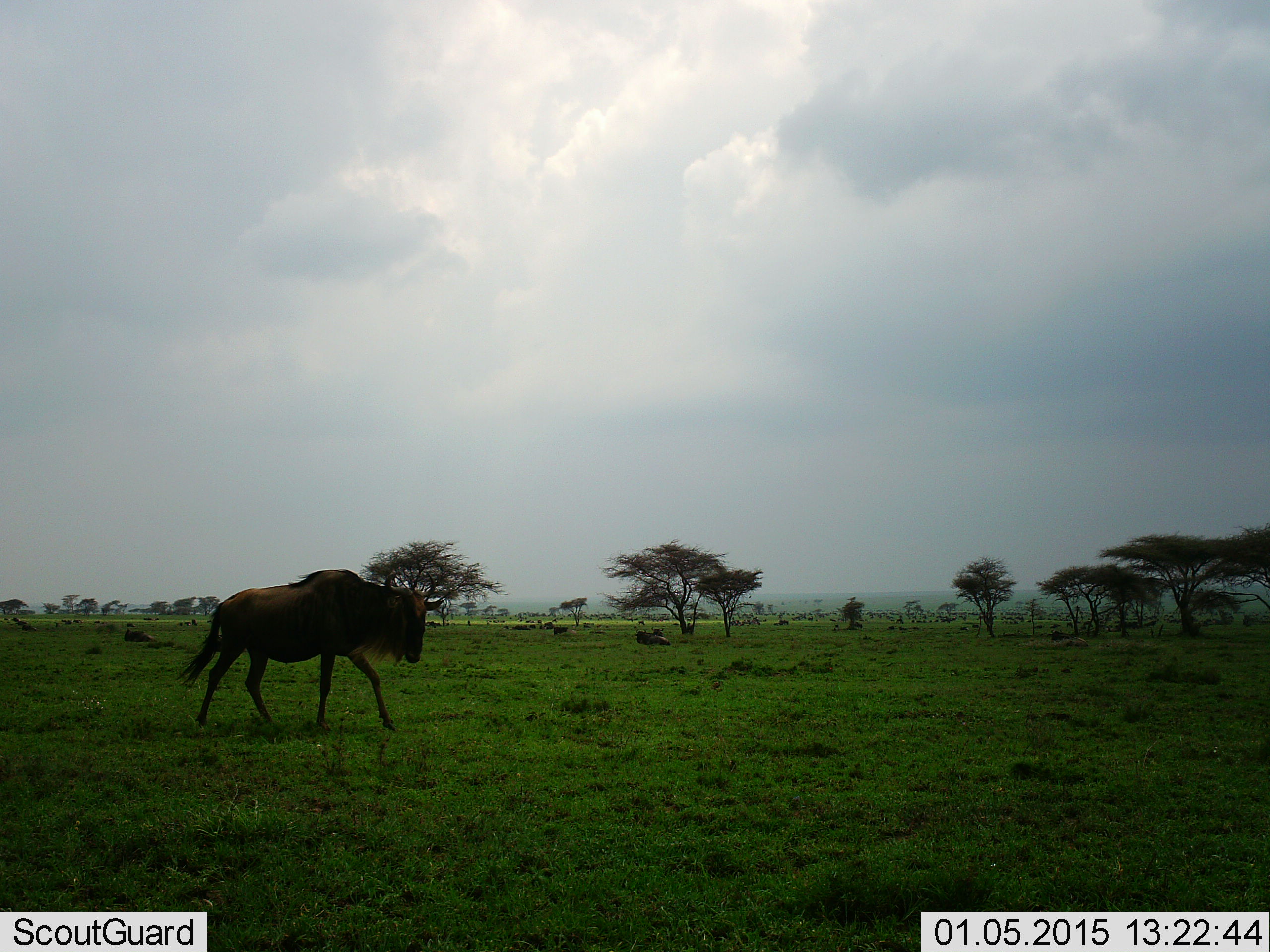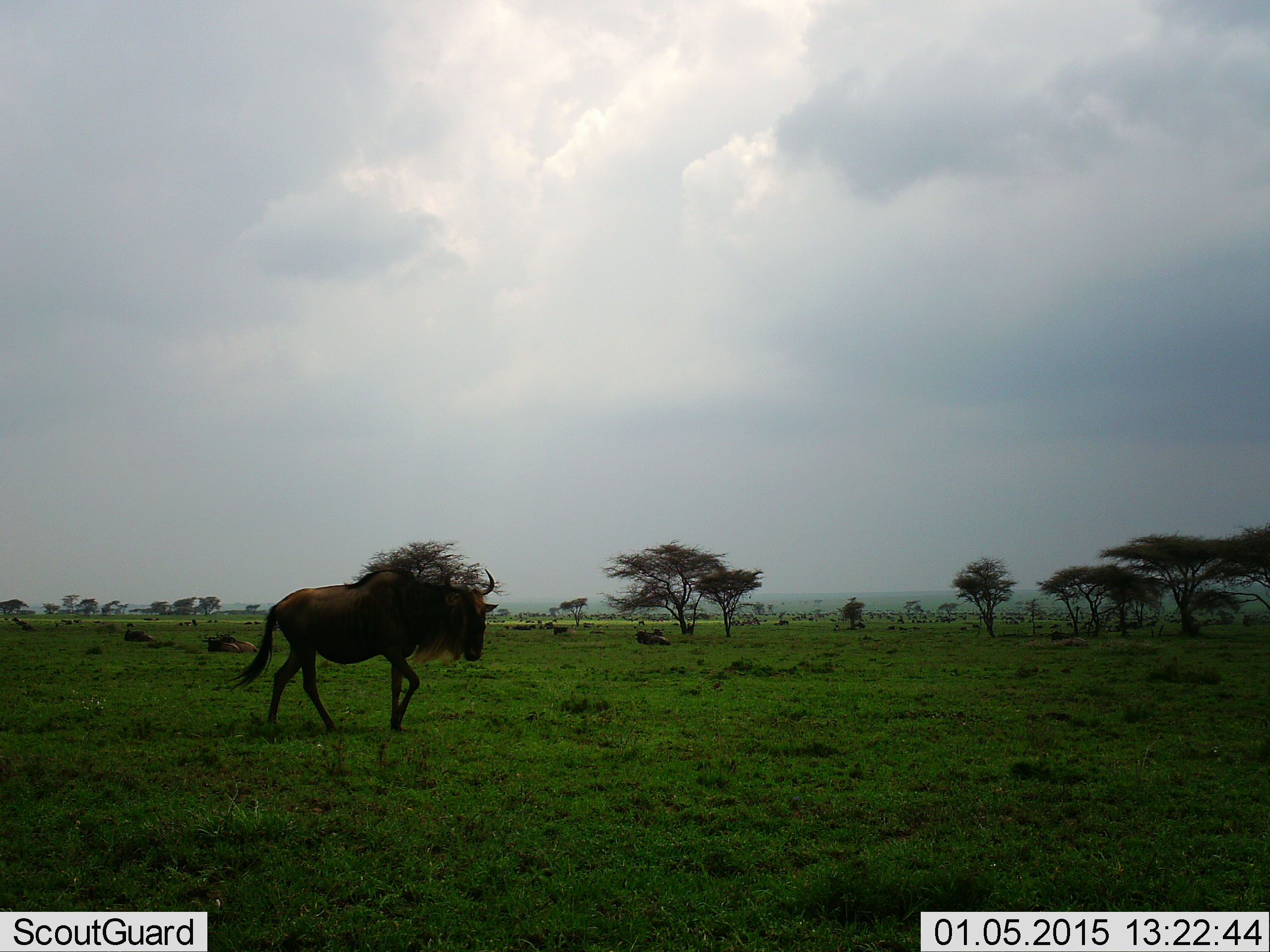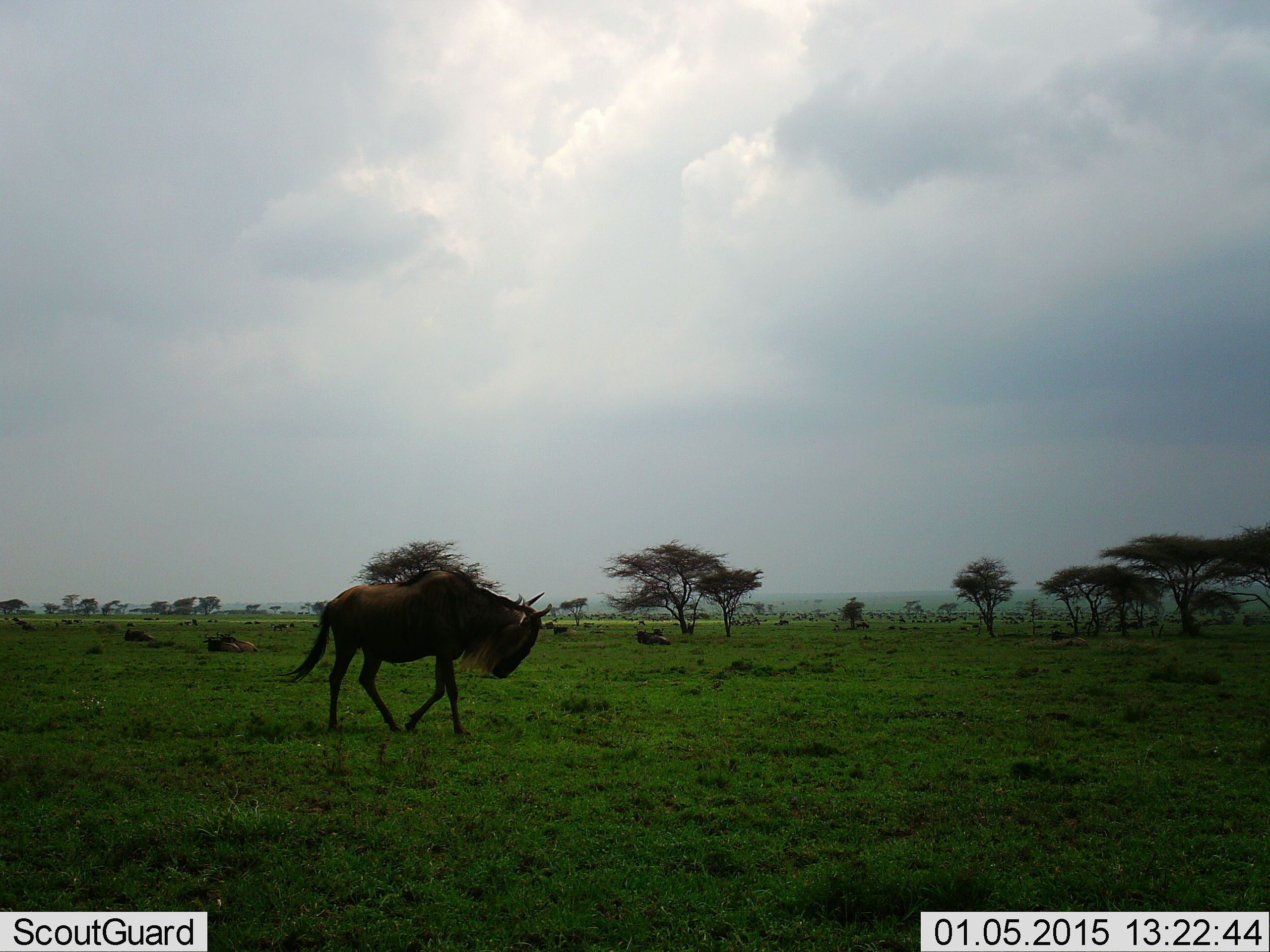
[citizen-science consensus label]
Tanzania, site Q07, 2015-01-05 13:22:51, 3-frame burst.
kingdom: Animalia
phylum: Chordata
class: Mammalia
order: Artiodactyla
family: Bovidae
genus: Connochaetes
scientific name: Connochaetes taurinus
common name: blue wildebeest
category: wildebeest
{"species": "wildebeest (blue wildebeest) (Connochaetes taurinus)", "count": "1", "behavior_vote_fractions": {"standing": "20%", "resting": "20%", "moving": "100%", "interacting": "0%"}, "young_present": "0%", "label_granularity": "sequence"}